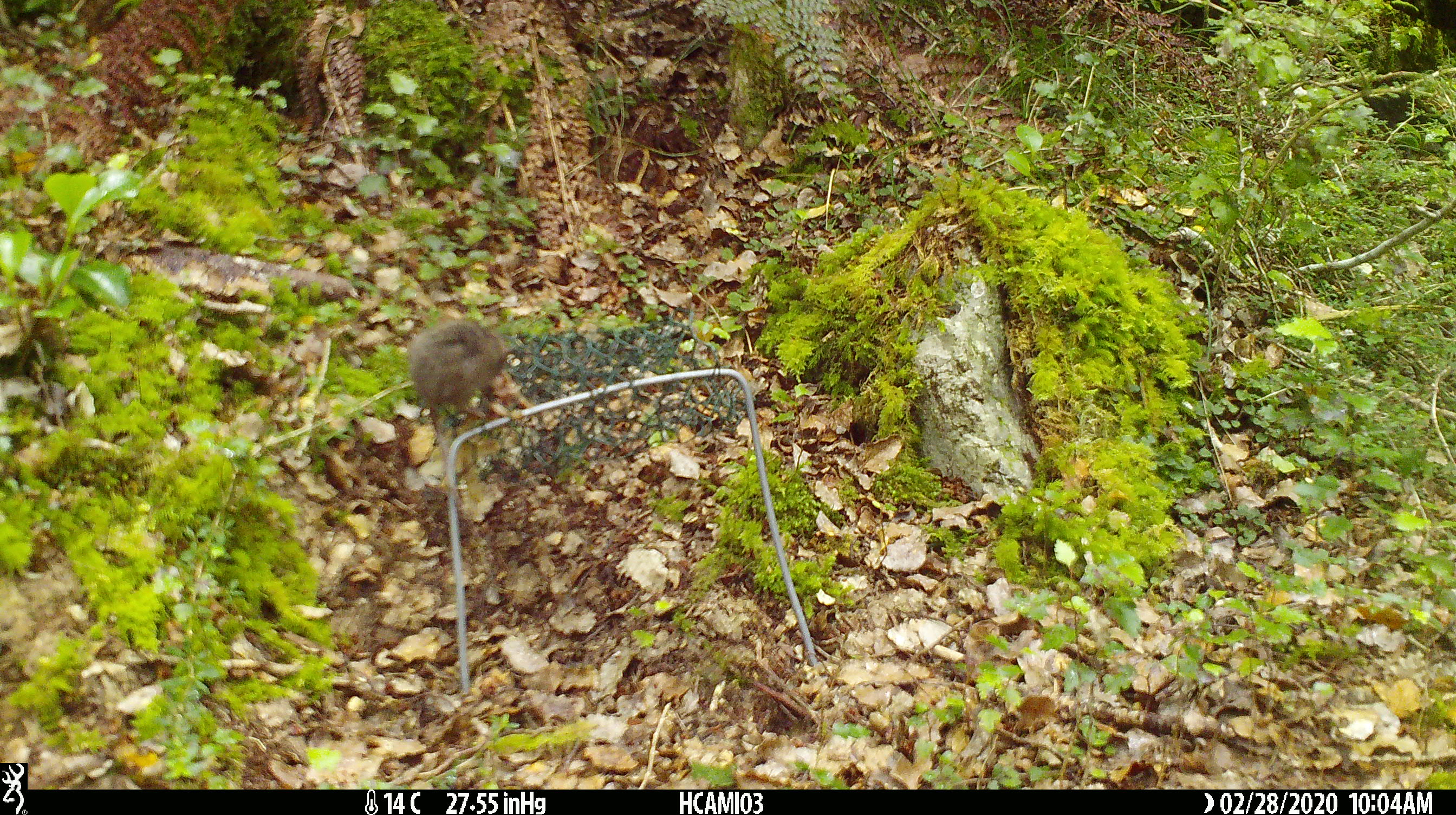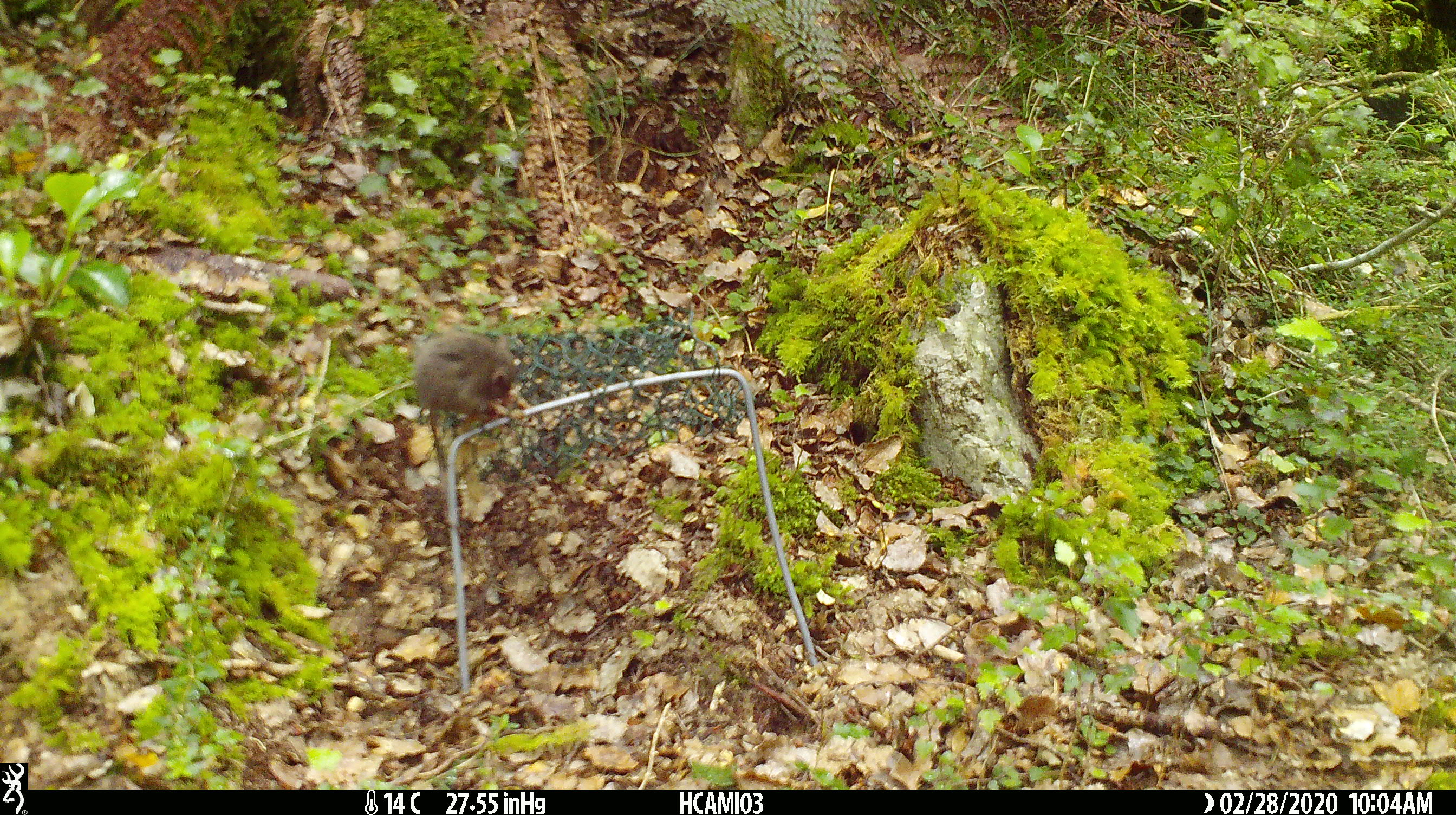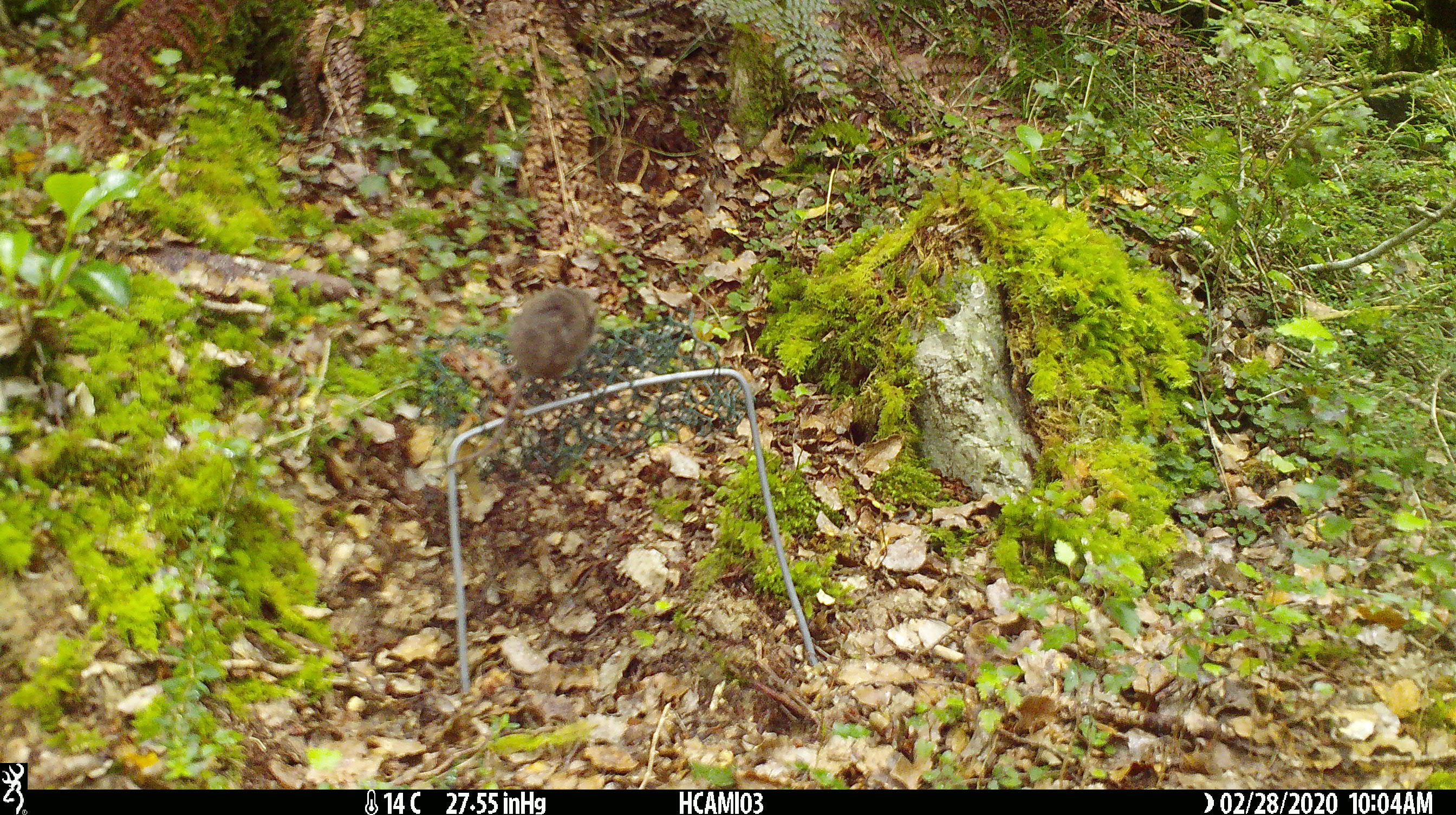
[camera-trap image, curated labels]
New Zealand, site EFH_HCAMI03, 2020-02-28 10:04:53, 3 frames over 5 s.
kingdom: Animalia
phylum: Chordata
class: Mammalia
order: Rodentia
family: Muridae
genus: Mus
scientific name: Mus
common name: mouse